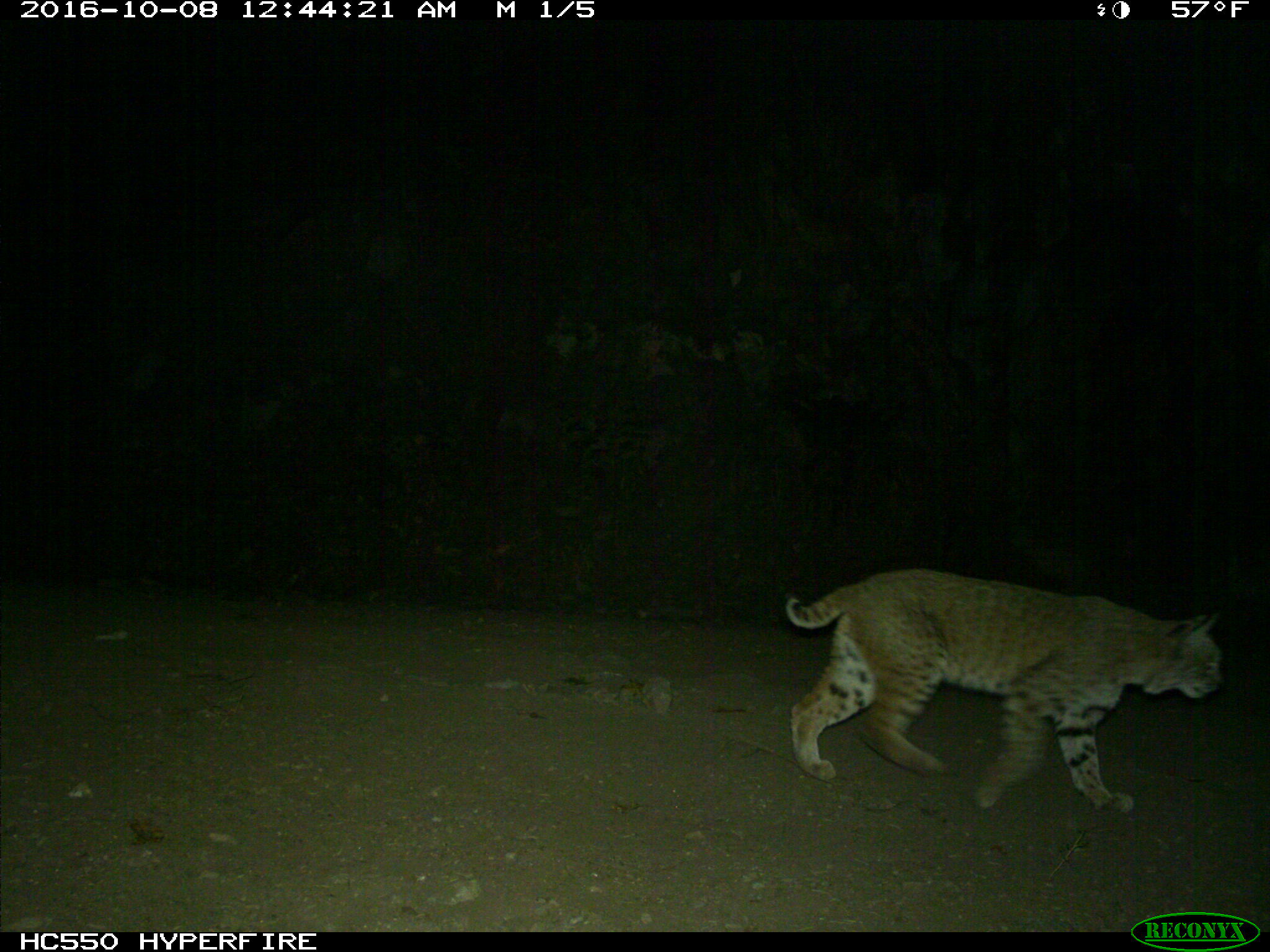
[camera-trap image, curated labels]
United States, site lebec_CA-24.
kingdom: Animalia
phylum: Chordata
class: Mammalia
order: Carnivora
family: Felidae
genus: Lynx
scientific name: Lynx rufus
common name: bobcat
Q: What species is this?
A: Lynx rufus (bobcat).